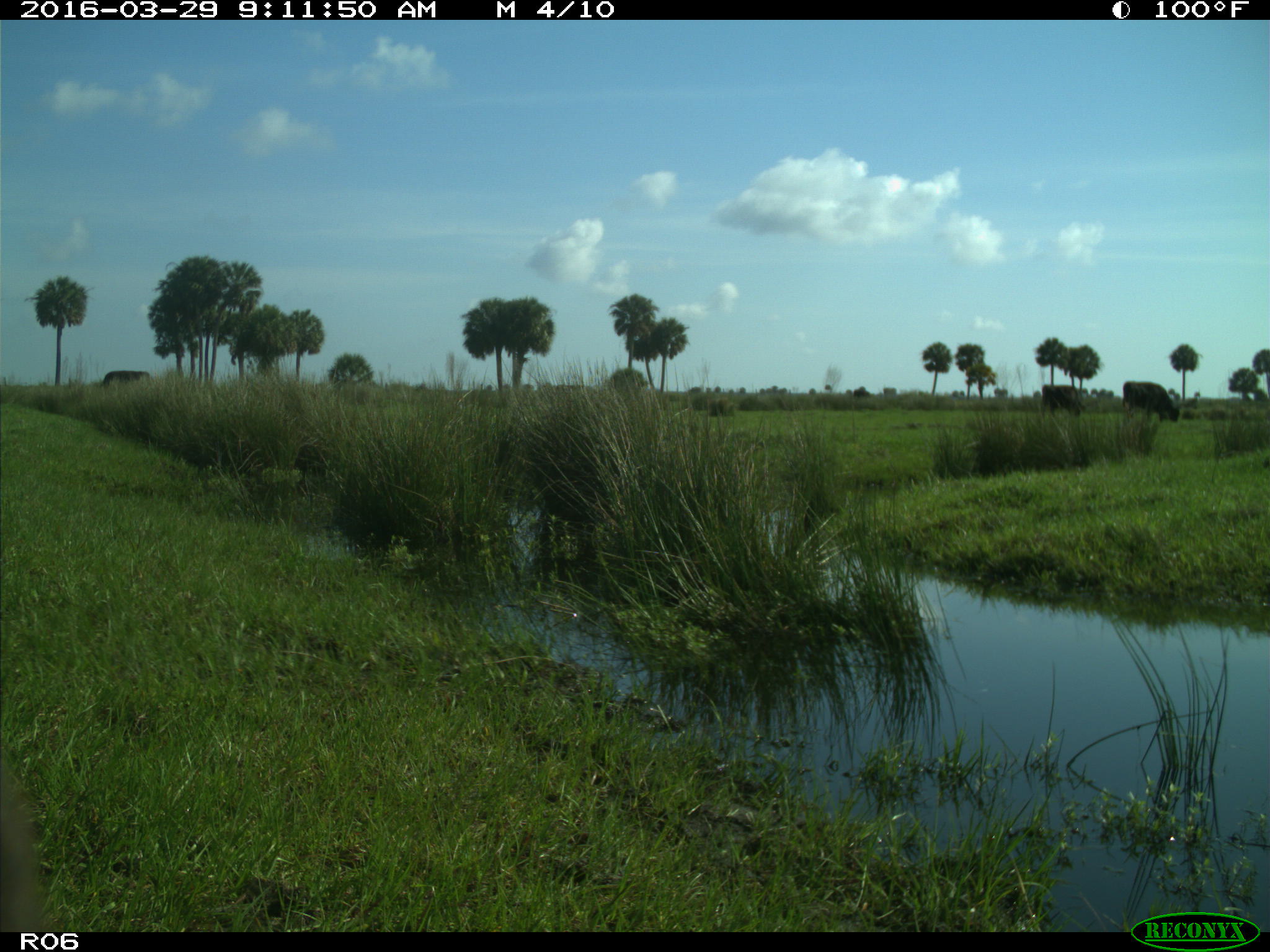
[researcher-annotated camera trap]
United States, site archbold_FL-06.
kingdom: Animalia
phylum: Chordata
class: Mammalia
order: Artiodactyla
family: Bovidae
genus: Bos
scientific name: Bos taurus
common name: domestic cow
Bos taurus (domestic cow).